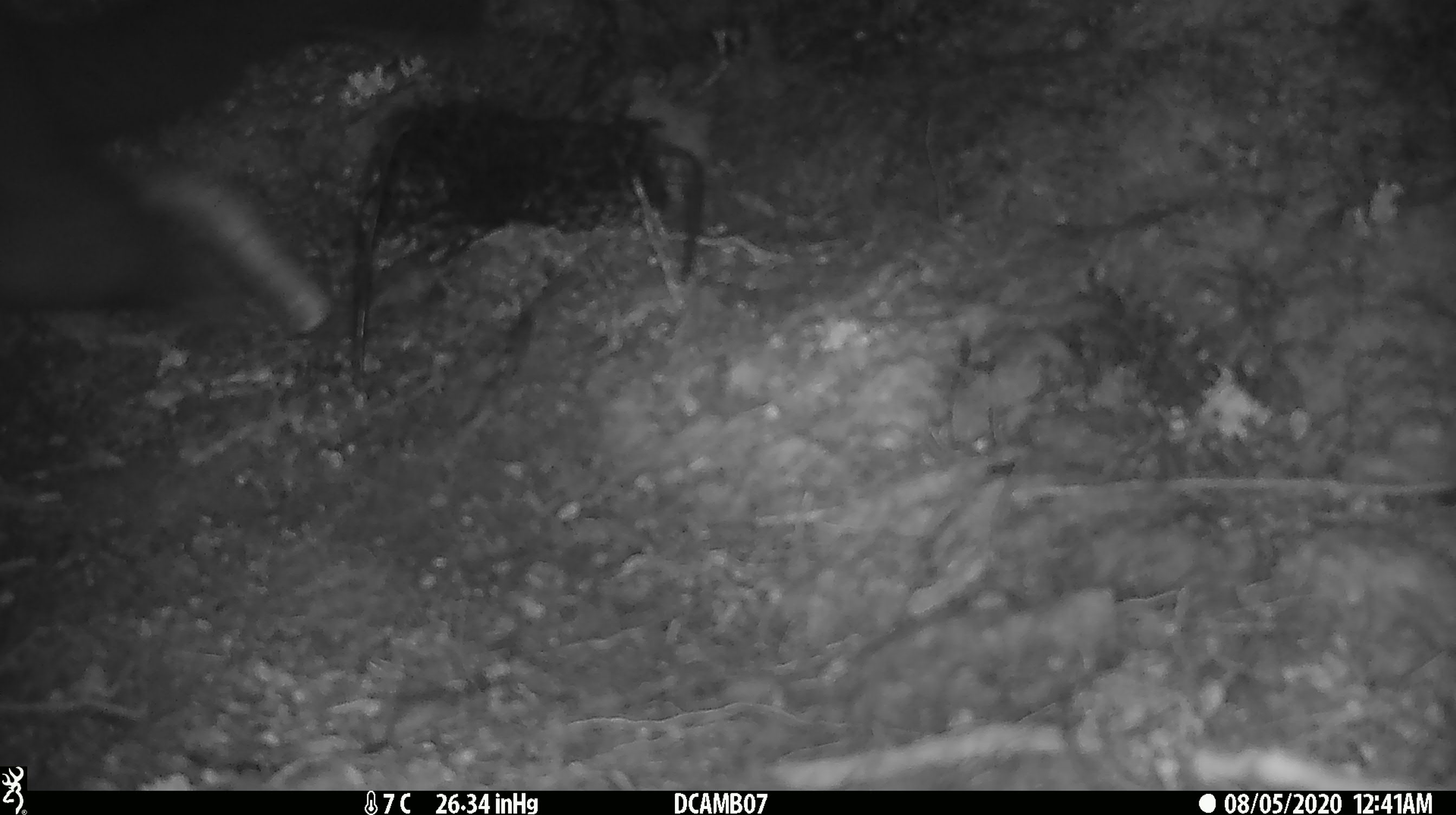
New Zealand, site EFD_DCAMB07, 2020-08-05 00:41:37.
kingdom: Animalia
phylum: Chordata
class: Mammalia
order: Diprotodontia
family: Phalangeridae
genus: Trichosurus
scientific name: Trichosurus vulpecula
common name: common brushtail possum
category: possum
Possum (common brushtail possum) (Trichosurus vulpecula).